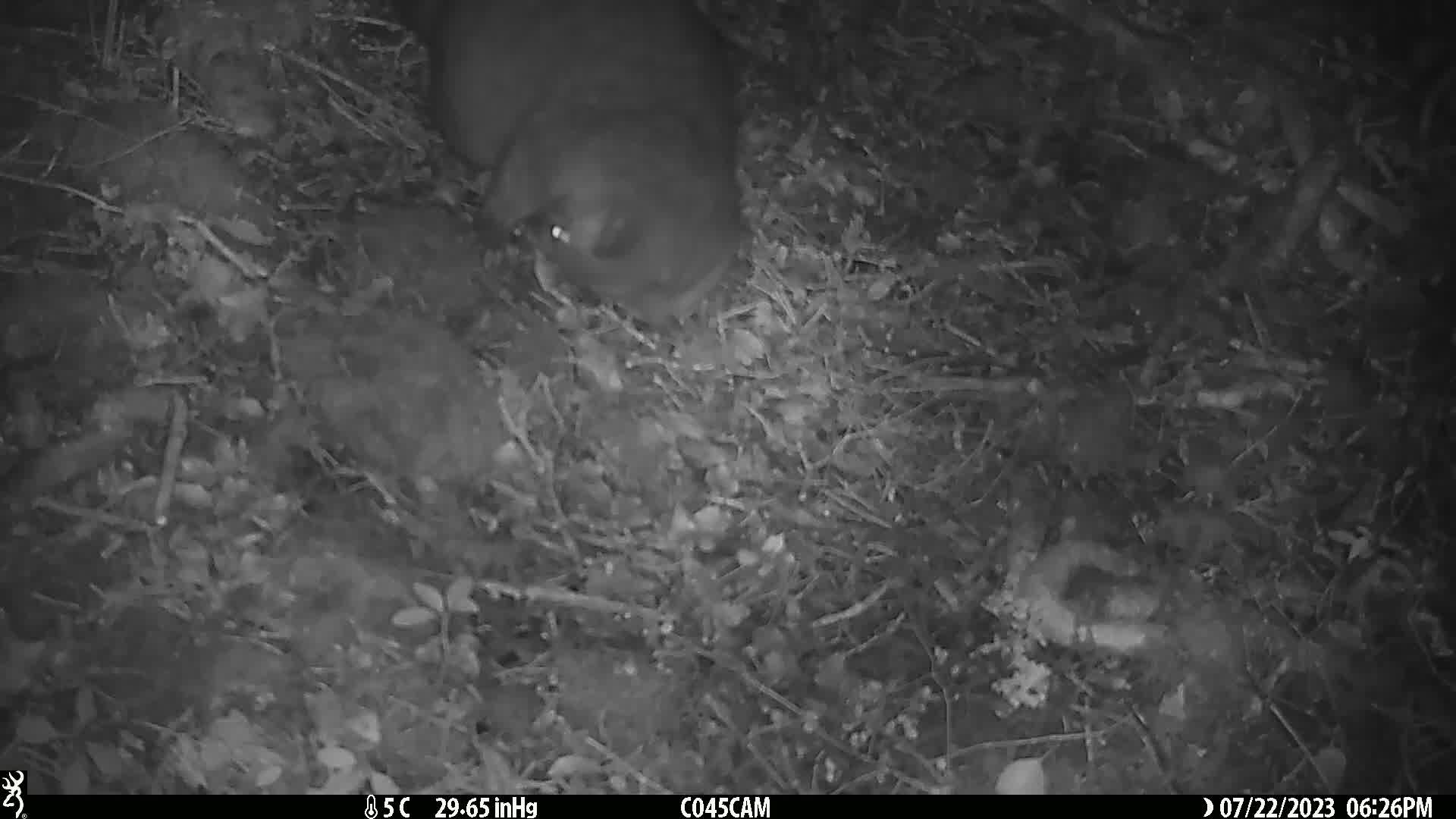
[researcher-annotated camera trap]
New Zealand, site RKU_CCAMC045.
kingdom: Animalia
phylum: Chordata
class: Mammalia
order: Diprotodontia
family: Phalangeridae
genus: Trichosurus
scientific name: Trichosurus vulpecula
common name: common brushtail possum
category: possum